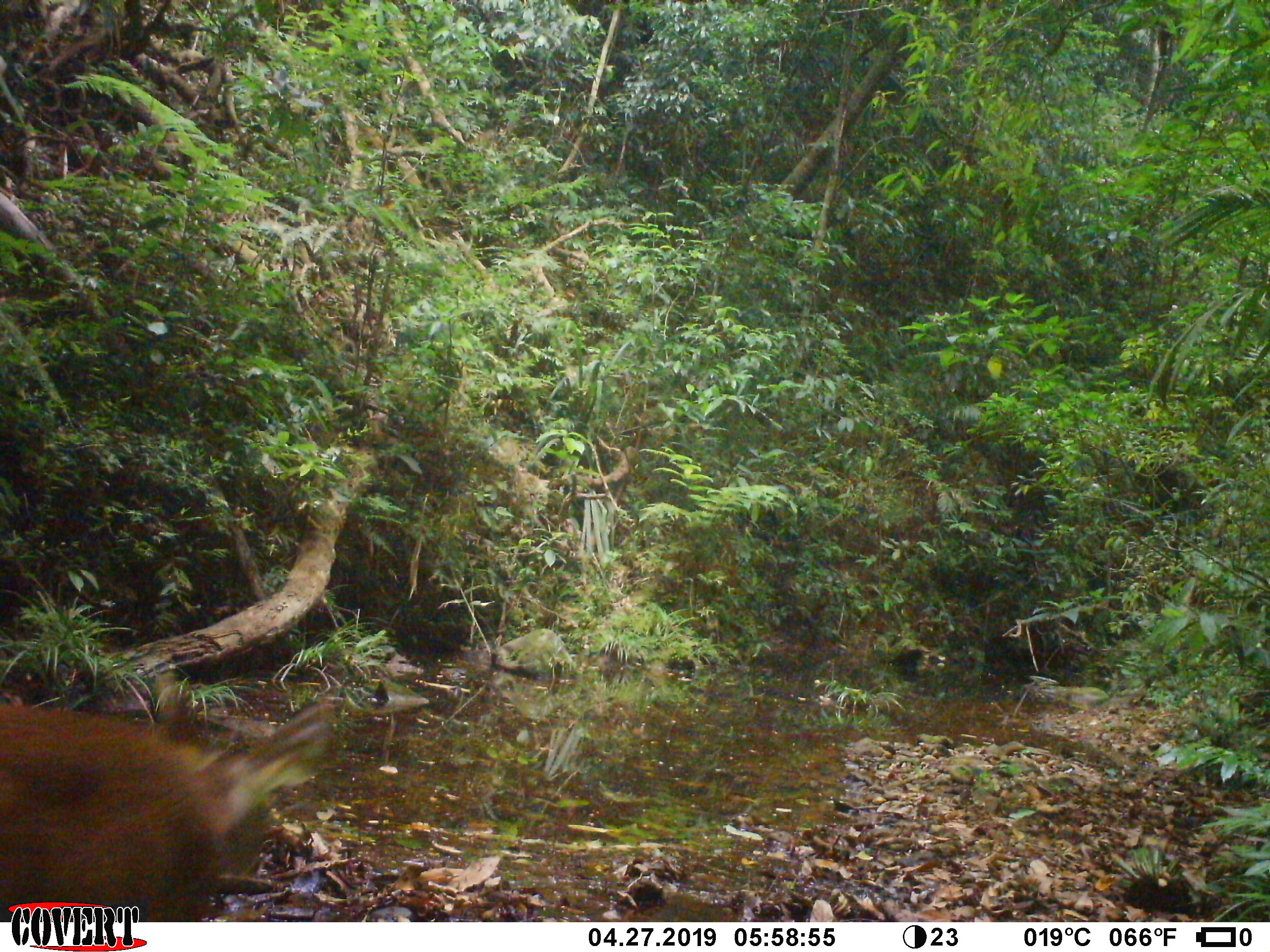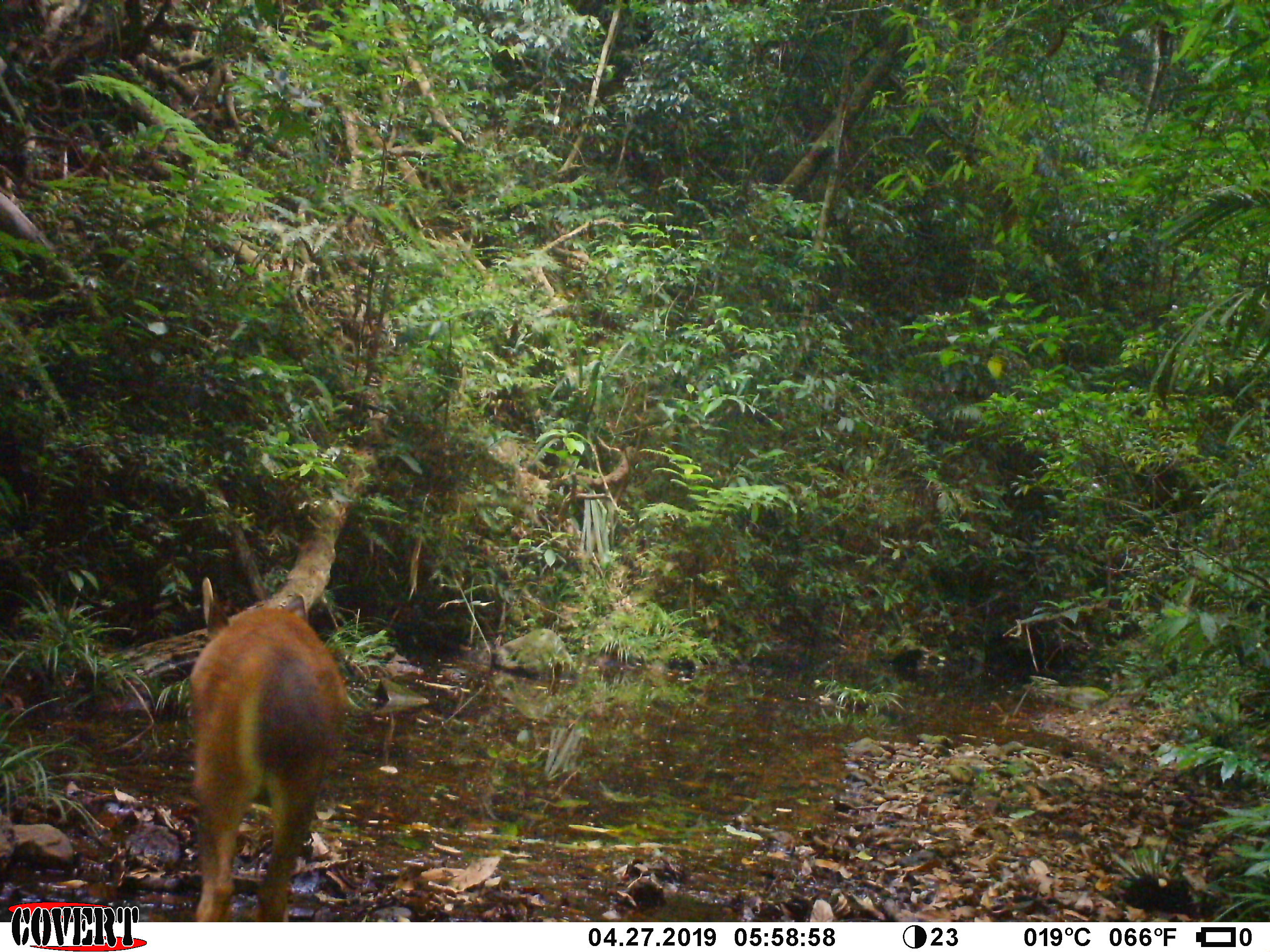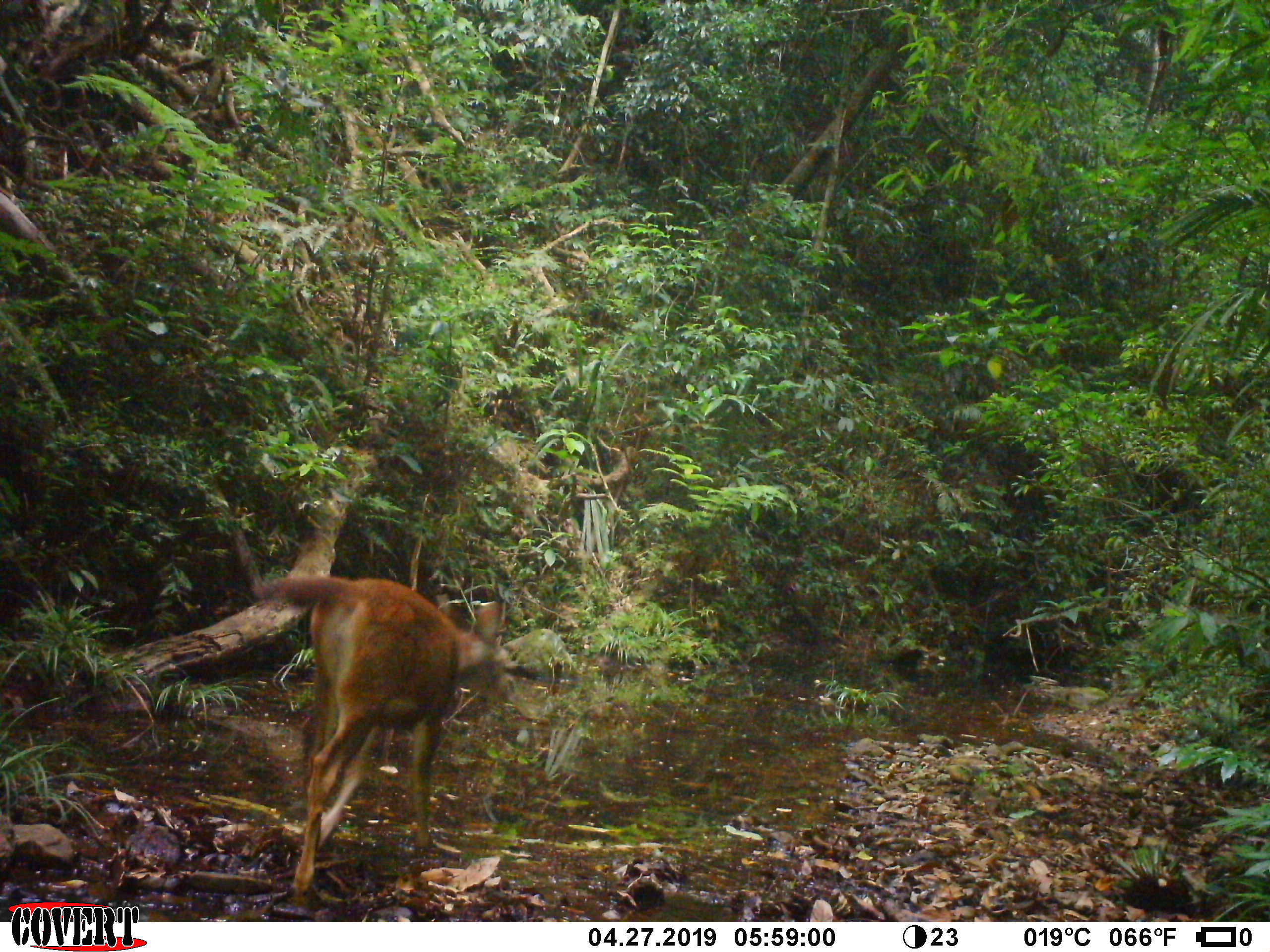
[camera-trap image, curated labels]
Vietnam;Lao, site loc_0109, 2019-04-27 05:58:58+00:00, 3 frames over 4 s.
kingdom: Animalia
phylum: Chordata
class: Mammalia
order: Artiodactyla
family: Cervidae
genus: Rusa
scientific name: Rusa unicolor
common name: sambar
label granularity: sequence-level